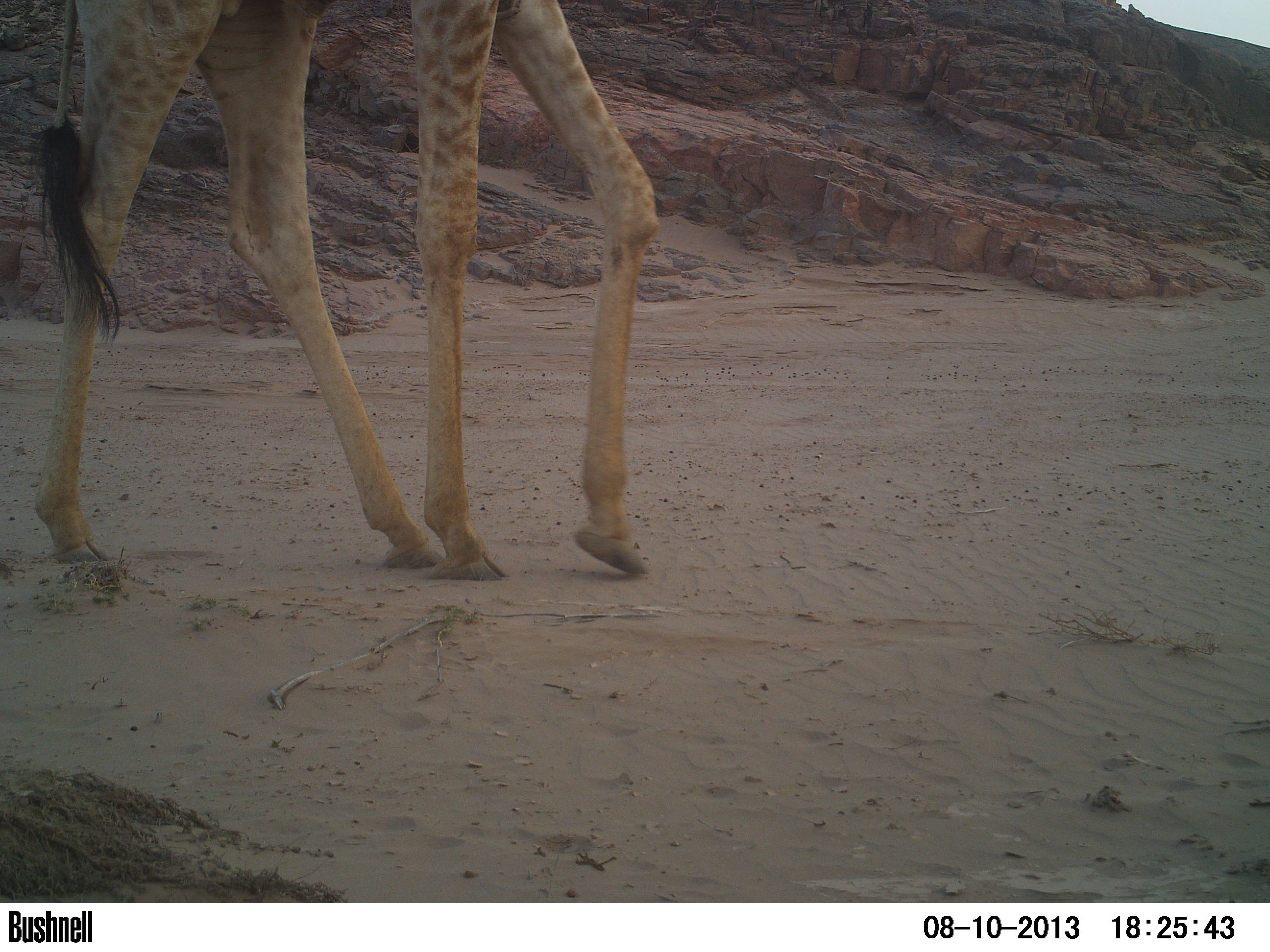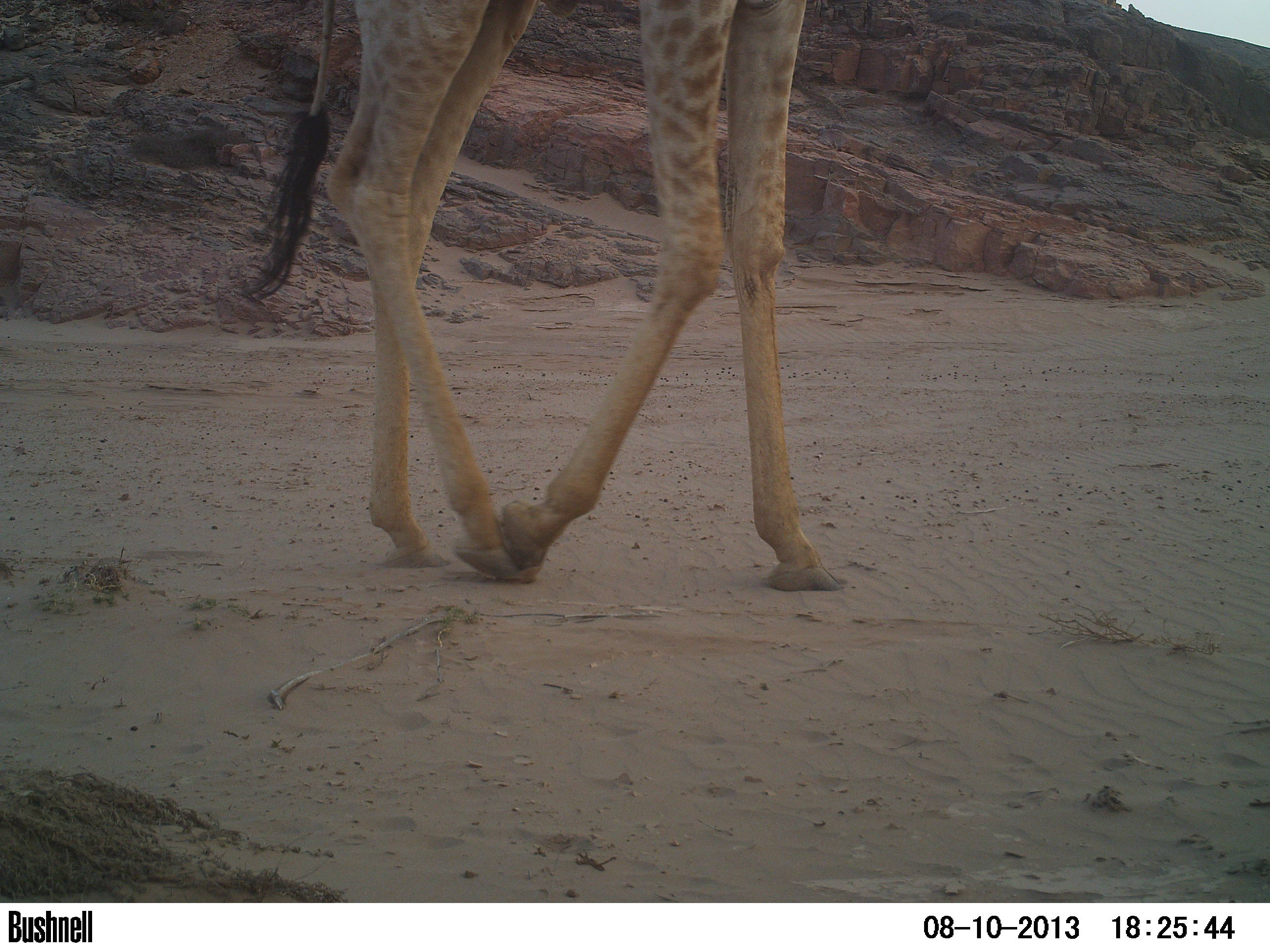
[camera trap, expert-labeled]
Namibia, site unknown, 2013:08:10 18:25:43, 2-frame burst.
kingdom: Animalia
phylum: Chordata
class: Mammalia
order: Artiodactyla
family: Giraffidae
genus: Giraffa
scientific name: Giraffa camelopardalis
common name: giraffe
Giraffa camelopardalis (giraffe).